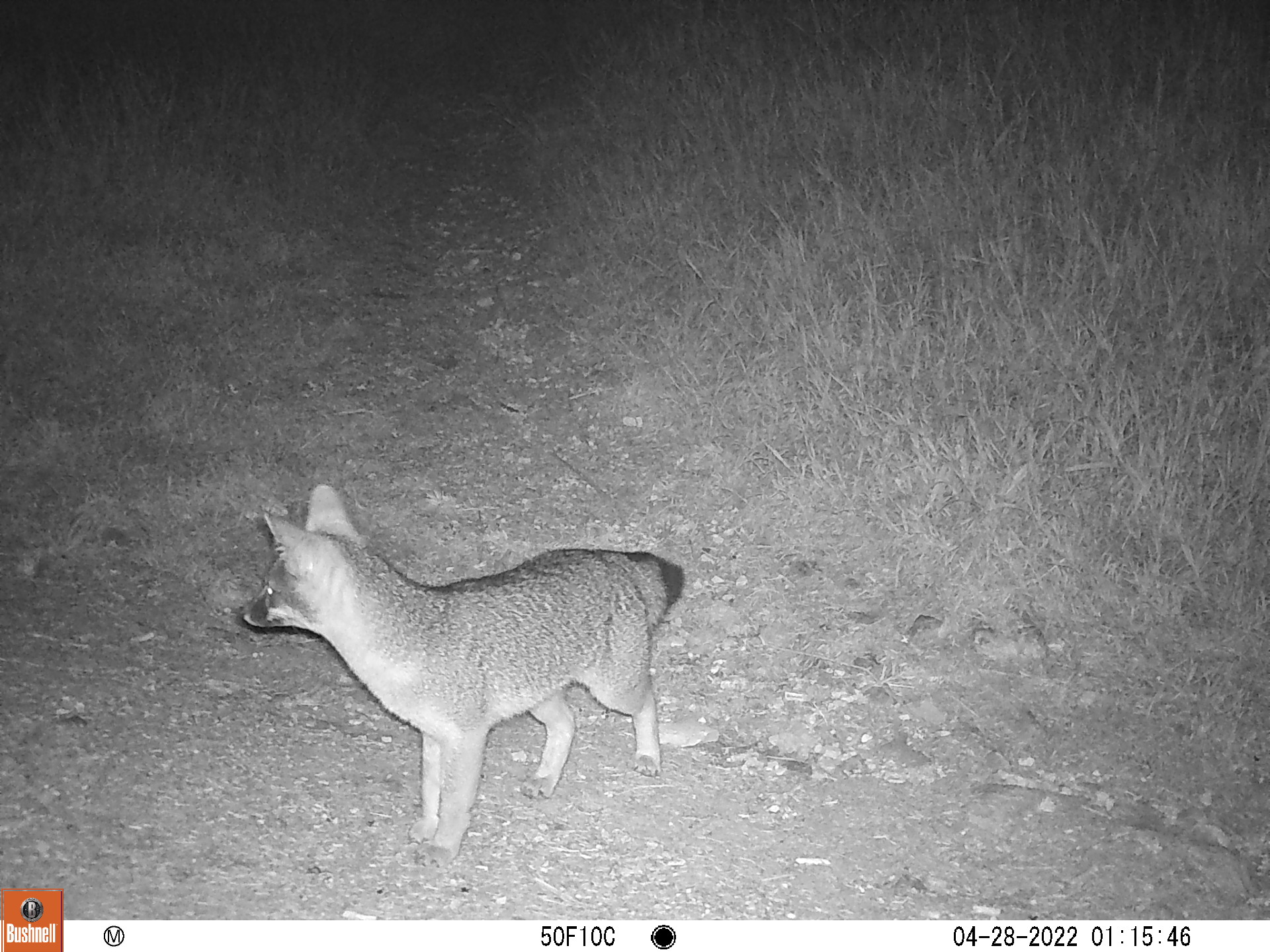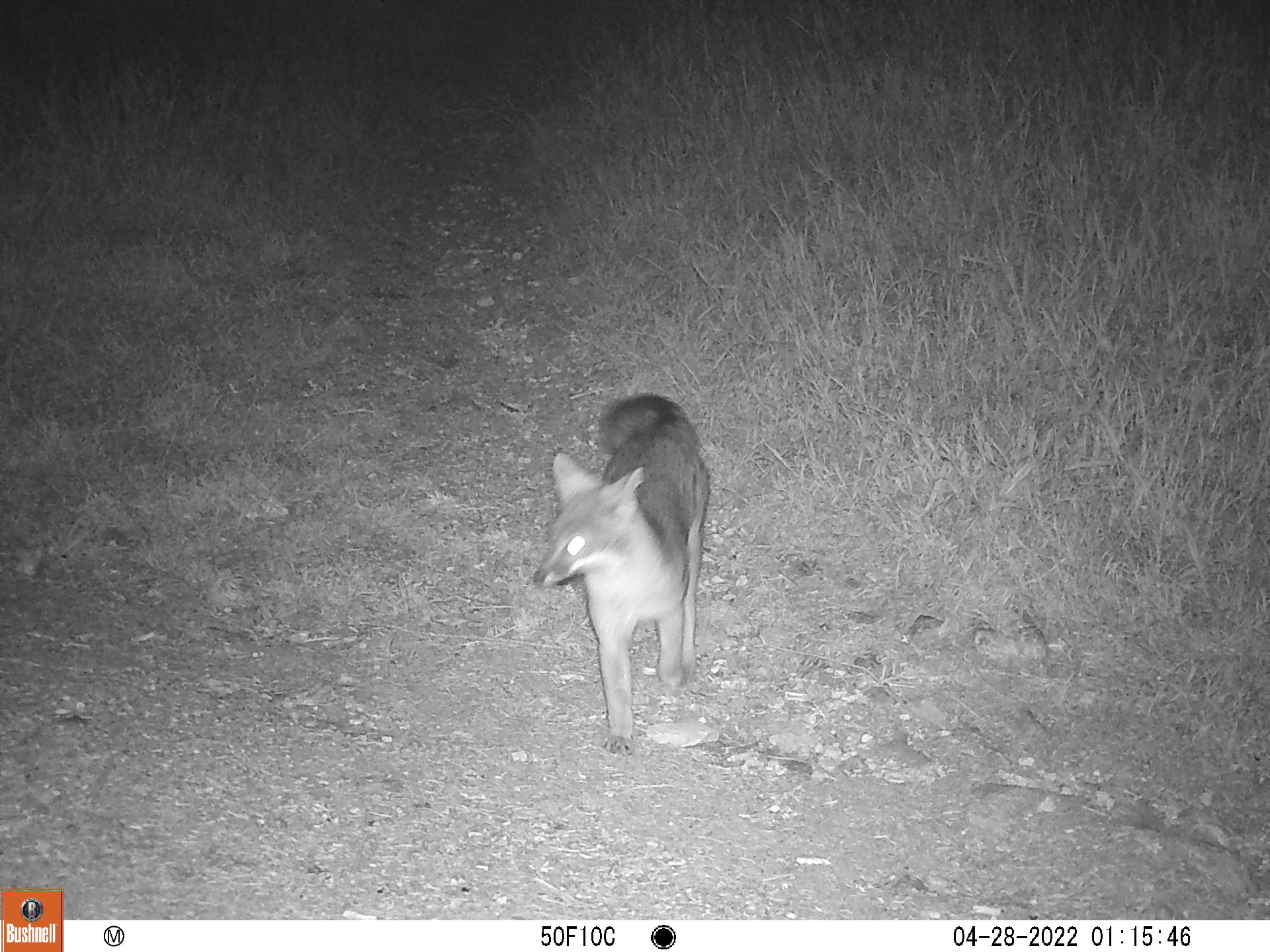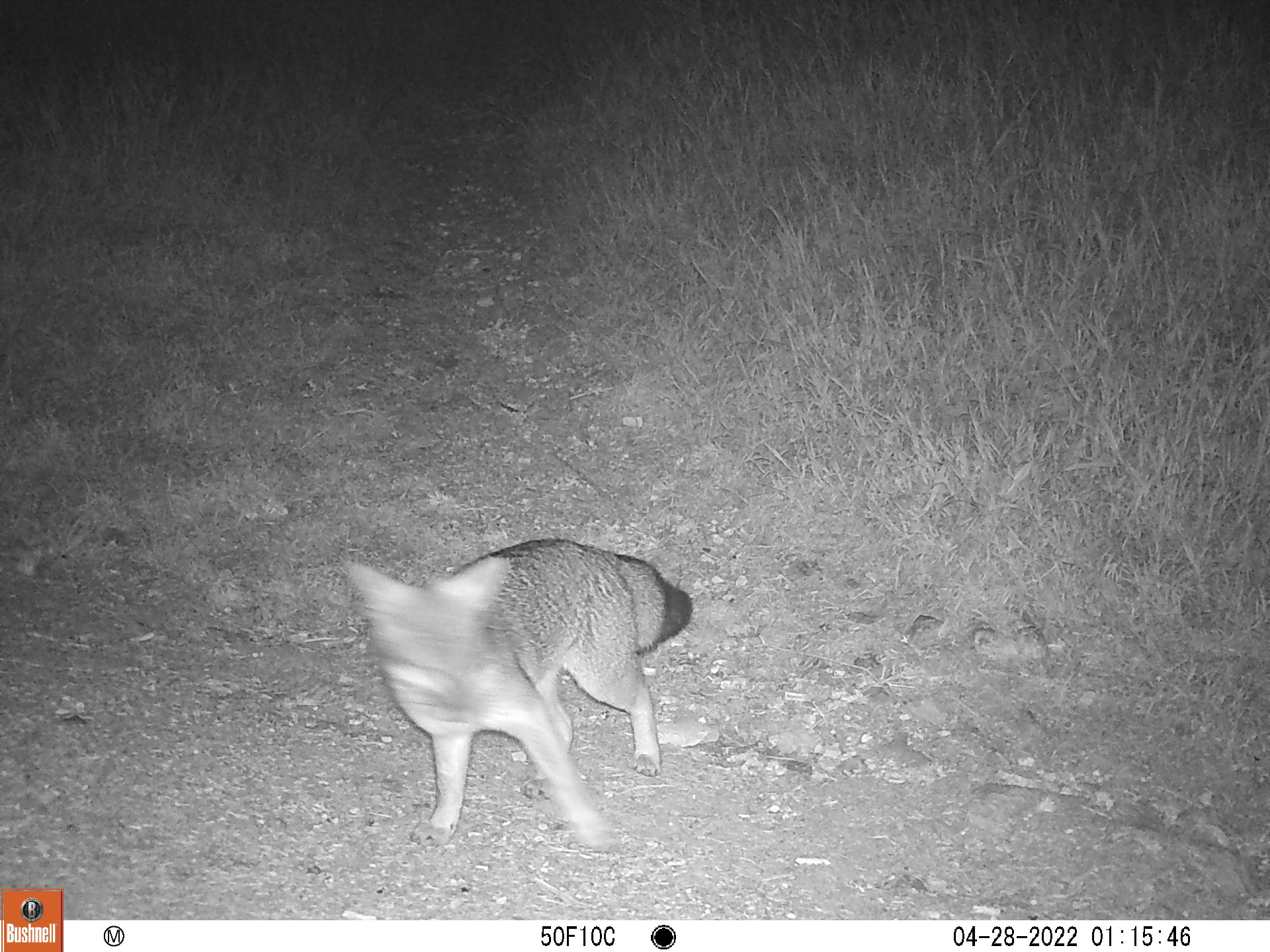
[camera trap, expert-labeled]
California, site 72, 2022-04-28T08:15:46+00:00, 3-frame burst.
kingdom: Animalia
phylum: Chordata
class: Mammalia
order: Carnivora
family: Canidae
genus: Urocyon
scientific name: Urocyon cinereoargenteus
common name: gray fox